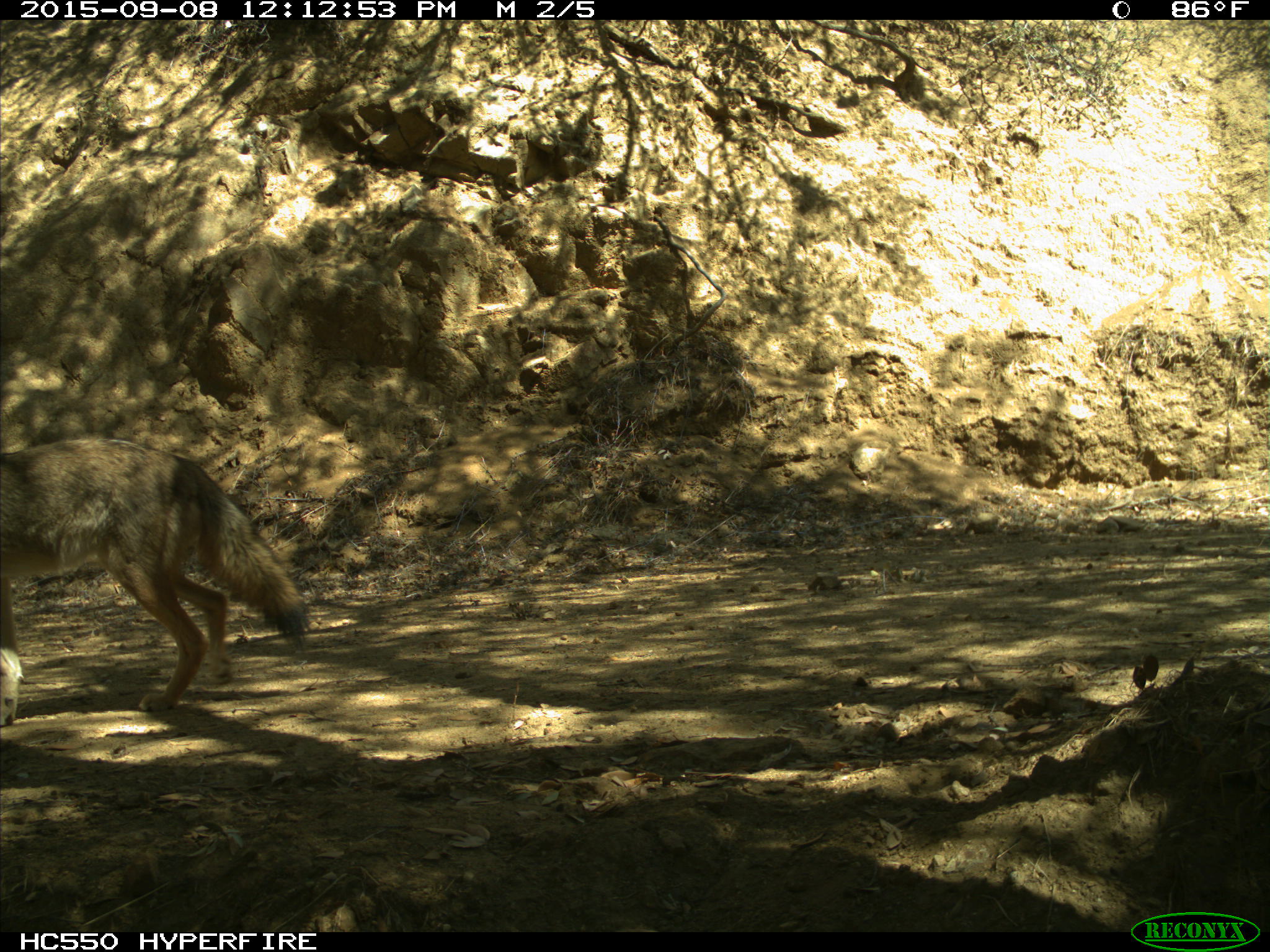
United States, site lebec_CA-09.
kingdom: Animalia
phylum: Chordata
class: Mammalia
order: Carnivora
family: Canidae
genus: Canis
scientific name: Canis latrans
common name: coyote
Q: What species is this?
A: Canis latrans (coyote).